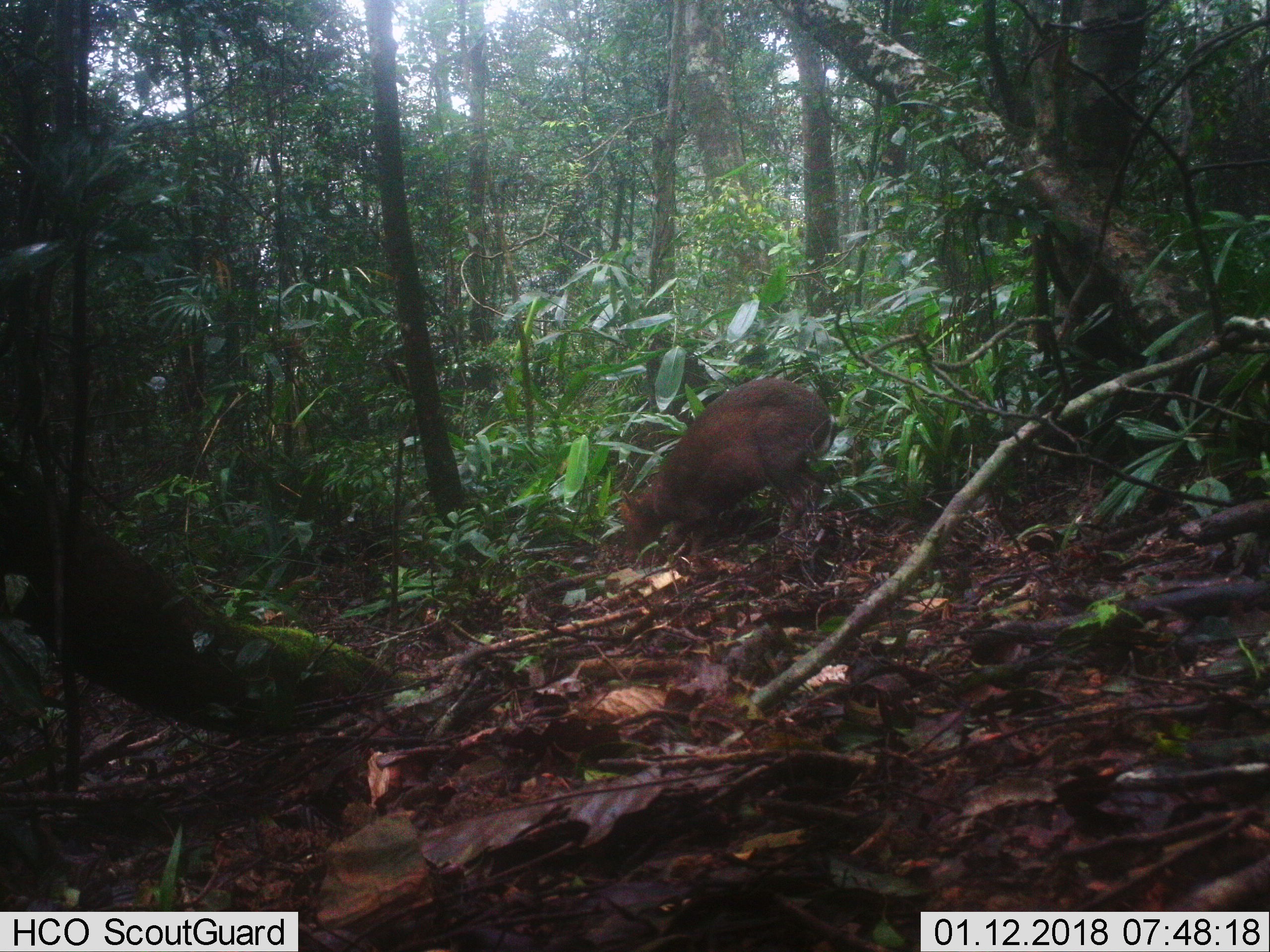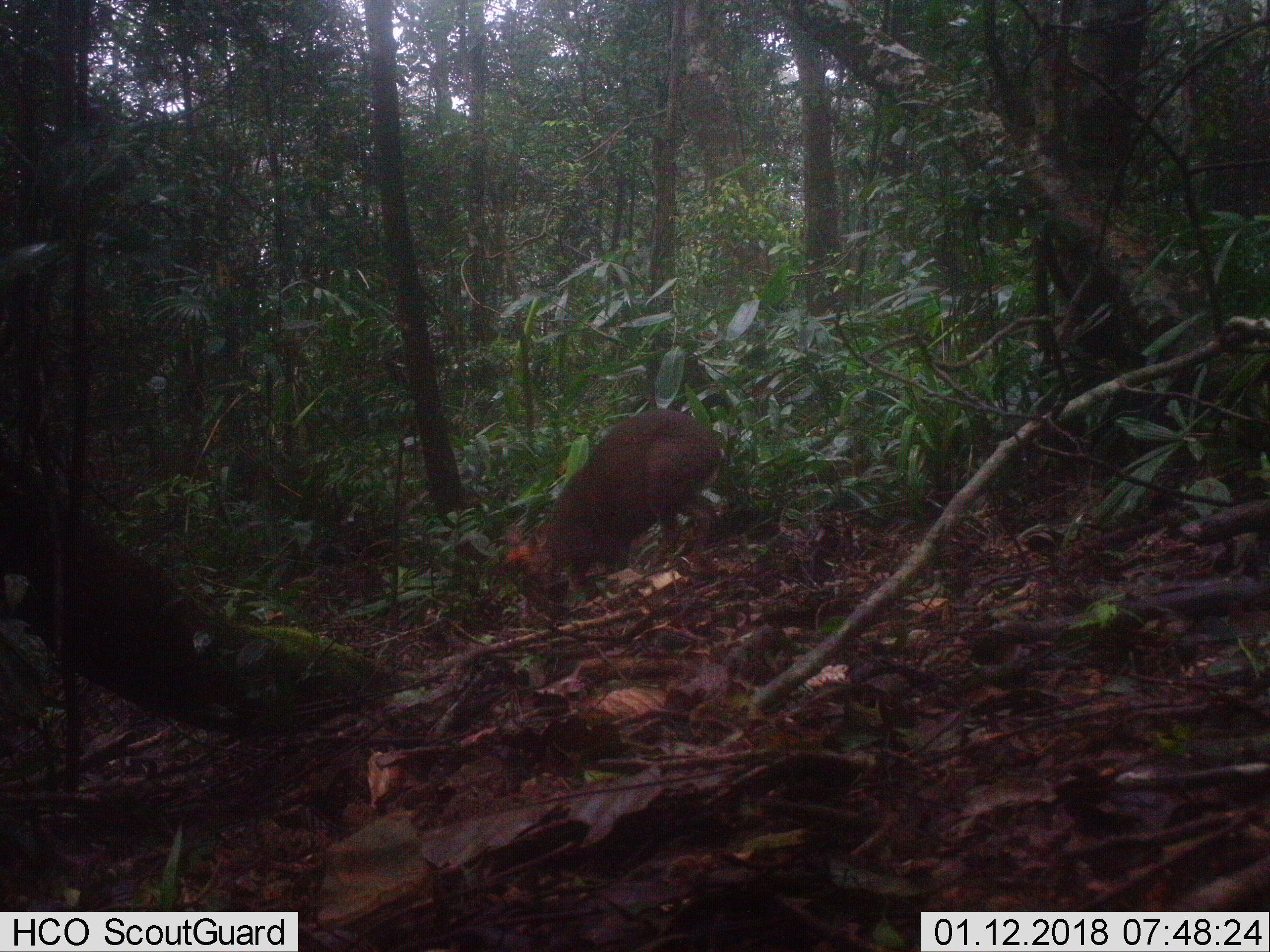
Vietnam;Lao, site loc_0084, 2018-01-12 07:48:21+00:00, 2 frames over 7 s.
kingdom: Animalia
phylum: Chordata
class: Mammalia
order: Artiodactyla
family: Cervidae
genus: Muntiacus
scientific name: Muntiacus rooseveltorum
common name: roosevelt's muntjac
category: roosevelts muntjac group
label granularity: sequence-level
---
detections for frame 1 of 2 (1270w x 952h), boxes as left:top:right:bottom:
roosevelts muntjac group: 616:377:837:562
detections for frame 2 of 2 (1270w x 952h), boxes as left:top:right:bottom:
roosevelts muntjac group: 500:409:724:616